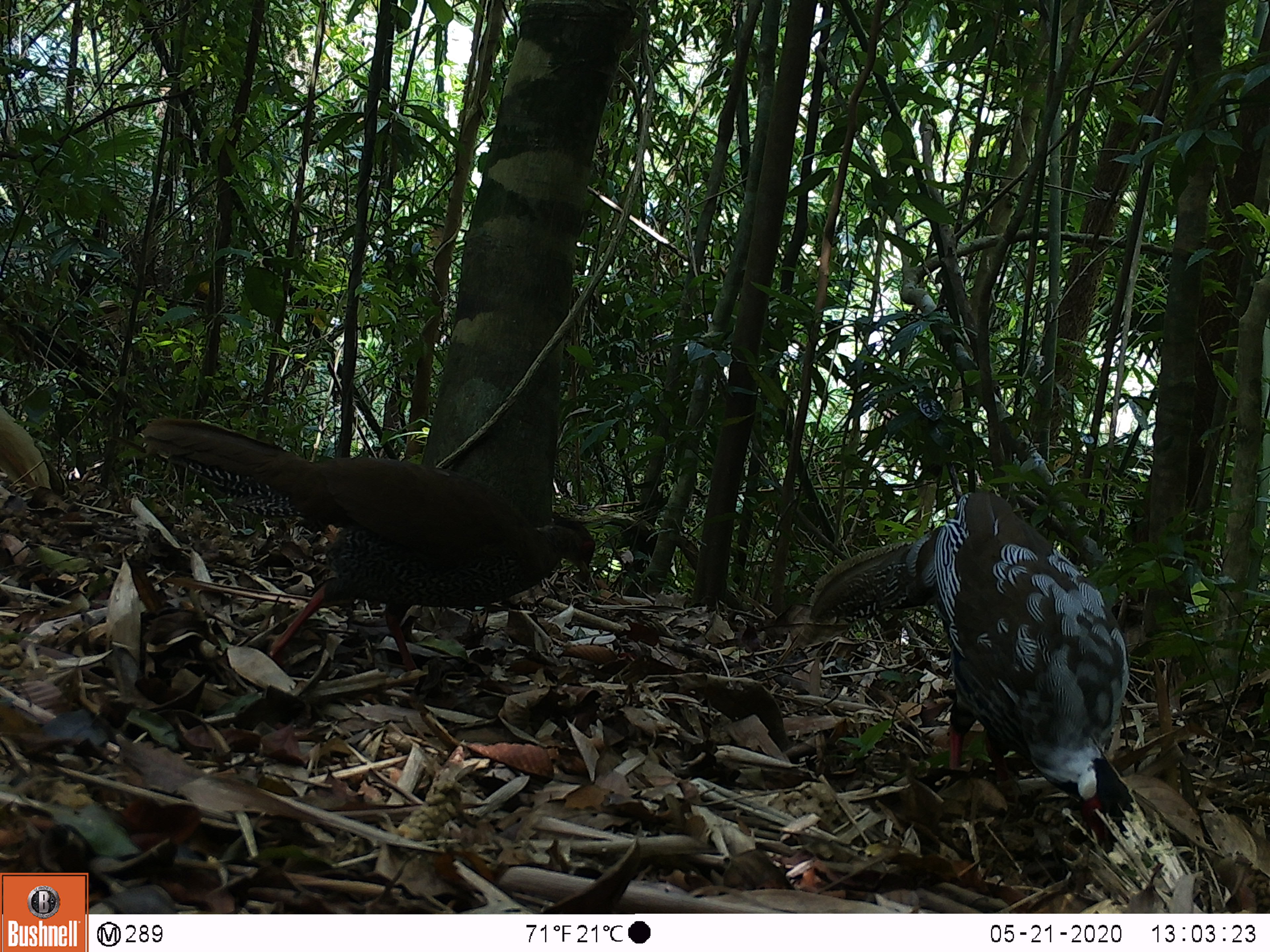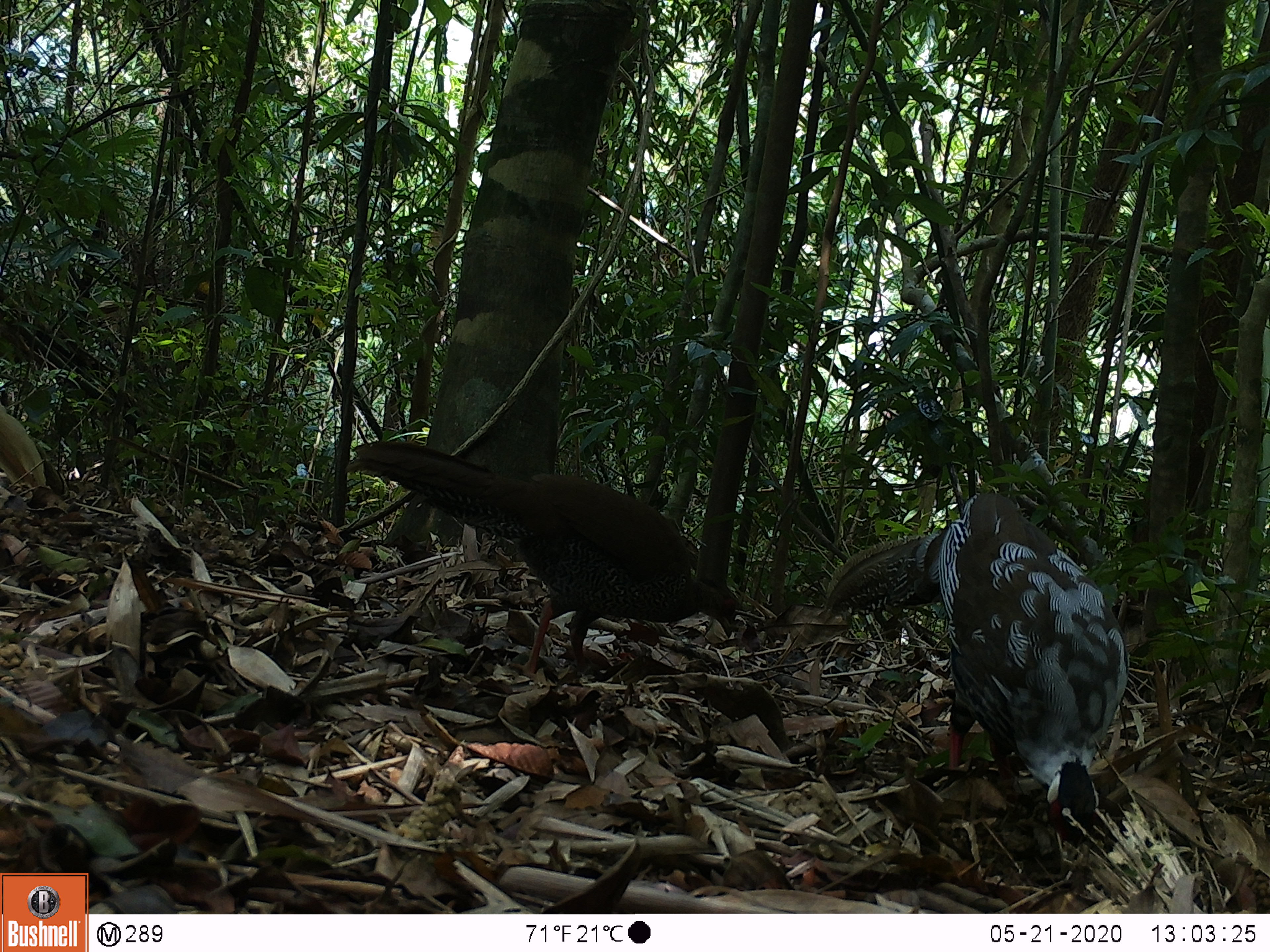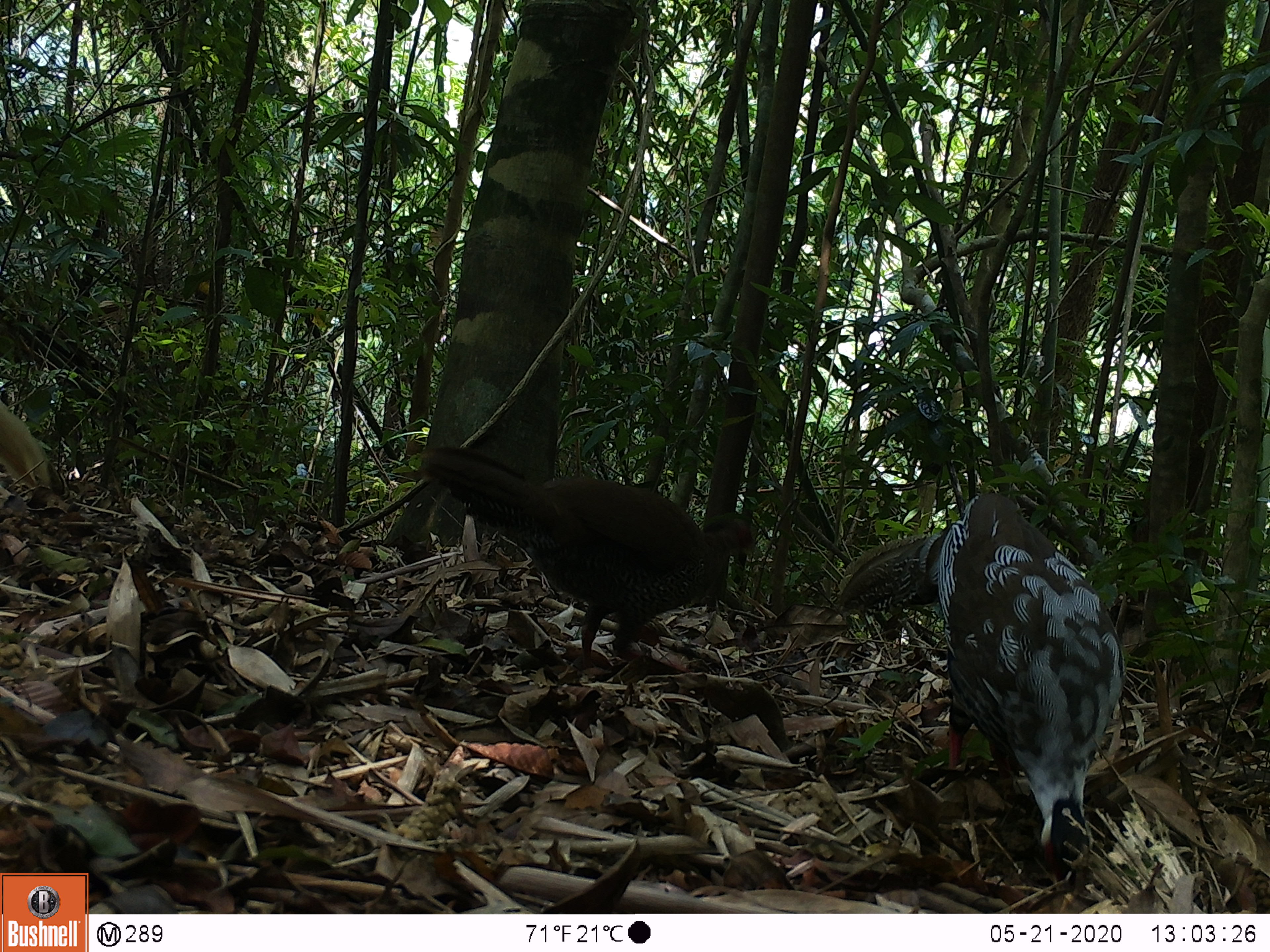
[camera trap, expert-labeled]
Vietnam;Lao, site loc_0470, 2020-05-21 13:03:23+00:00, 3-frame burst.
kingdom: Animalia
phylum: Chordata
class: Aves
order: Galliformes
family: Phasianidae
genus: Lophura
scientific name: Lophura nycthemera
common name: silver pheasant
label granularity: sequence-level